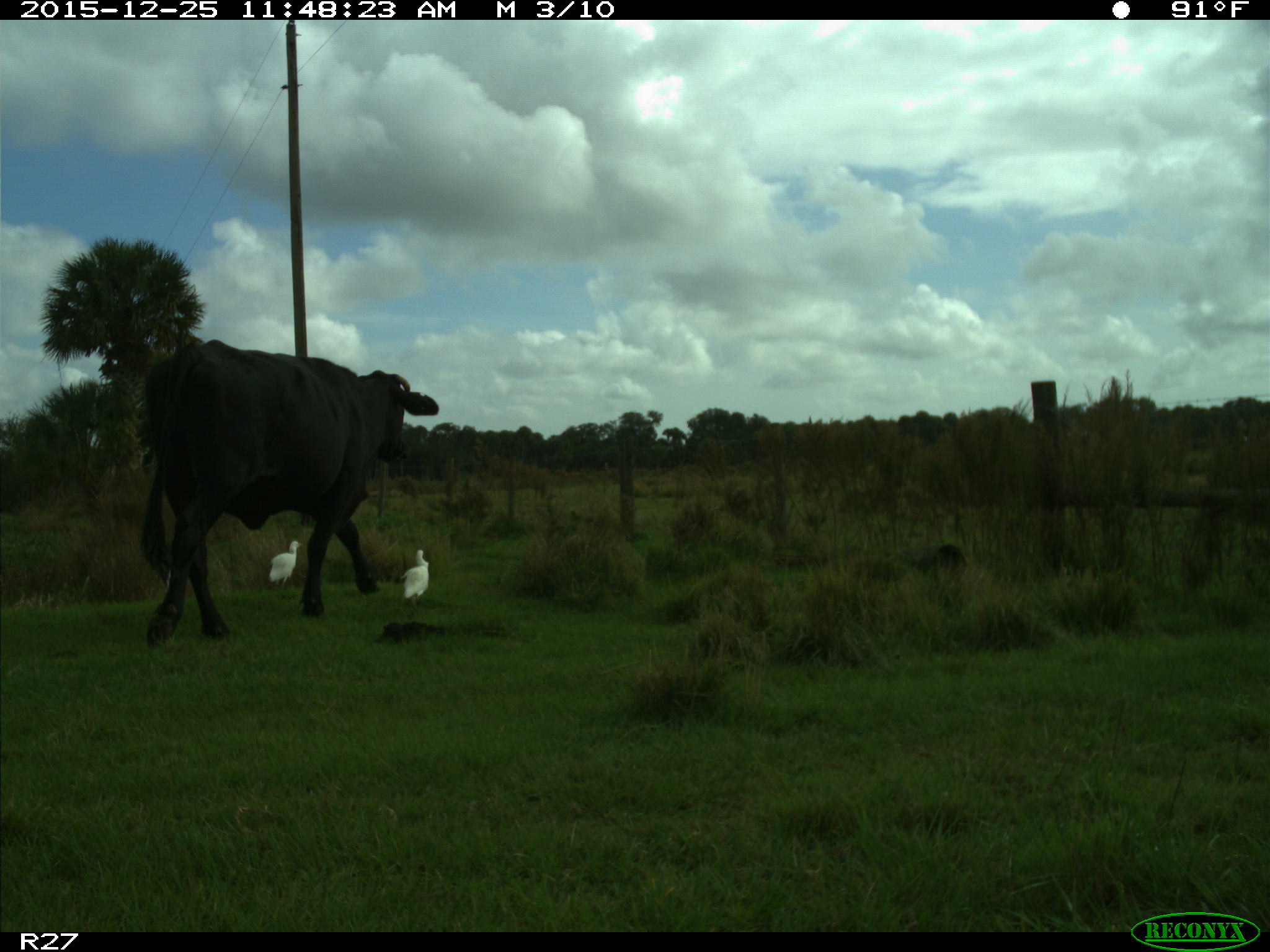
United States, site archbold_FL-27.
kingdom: Animalia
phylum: Chordata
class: Mammalia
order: Artiodactyla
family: Bovidae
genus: Bos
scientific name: Bos taurus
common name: domestic cow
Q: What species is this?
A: Bos taurus (domestic cow).